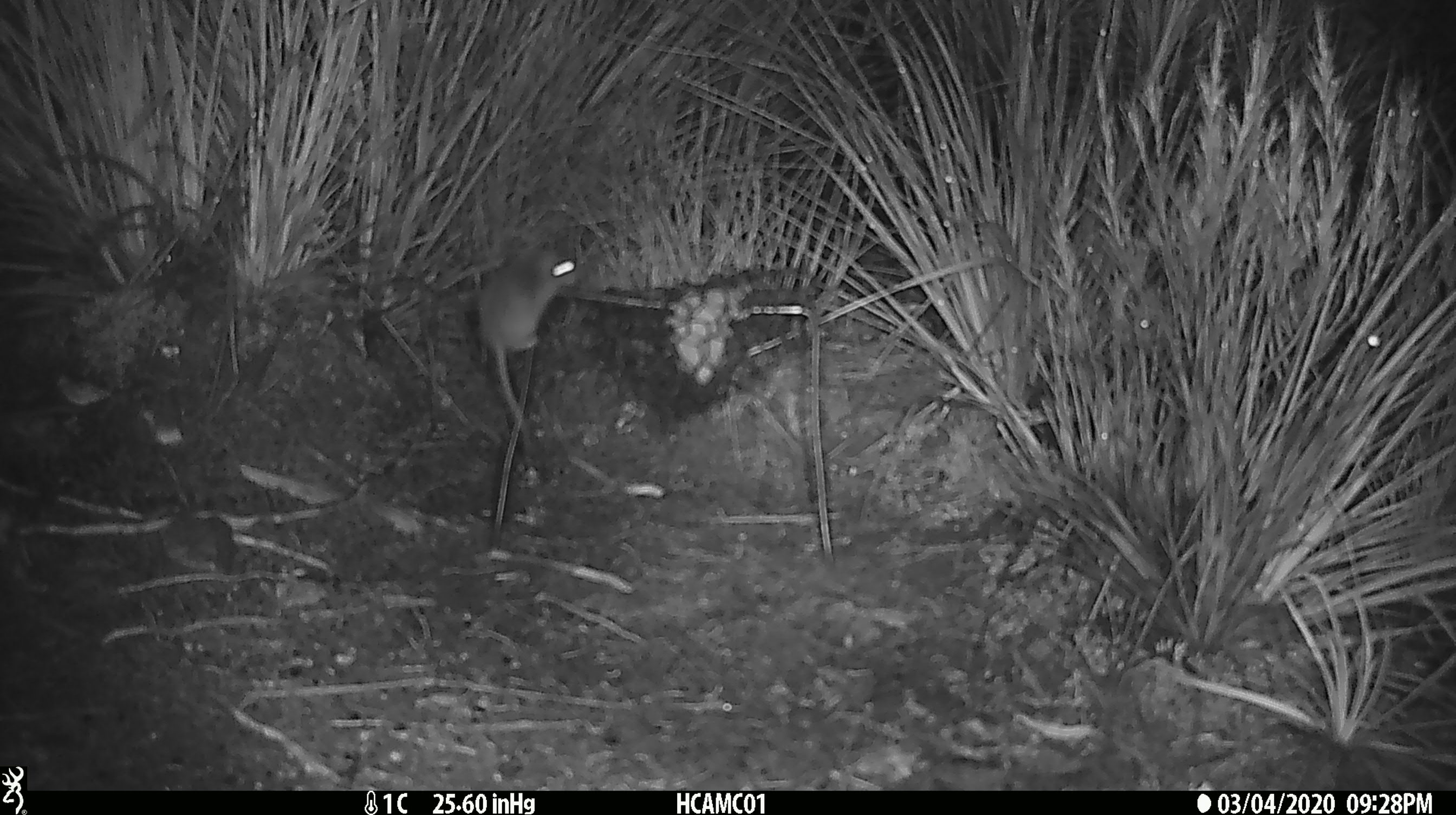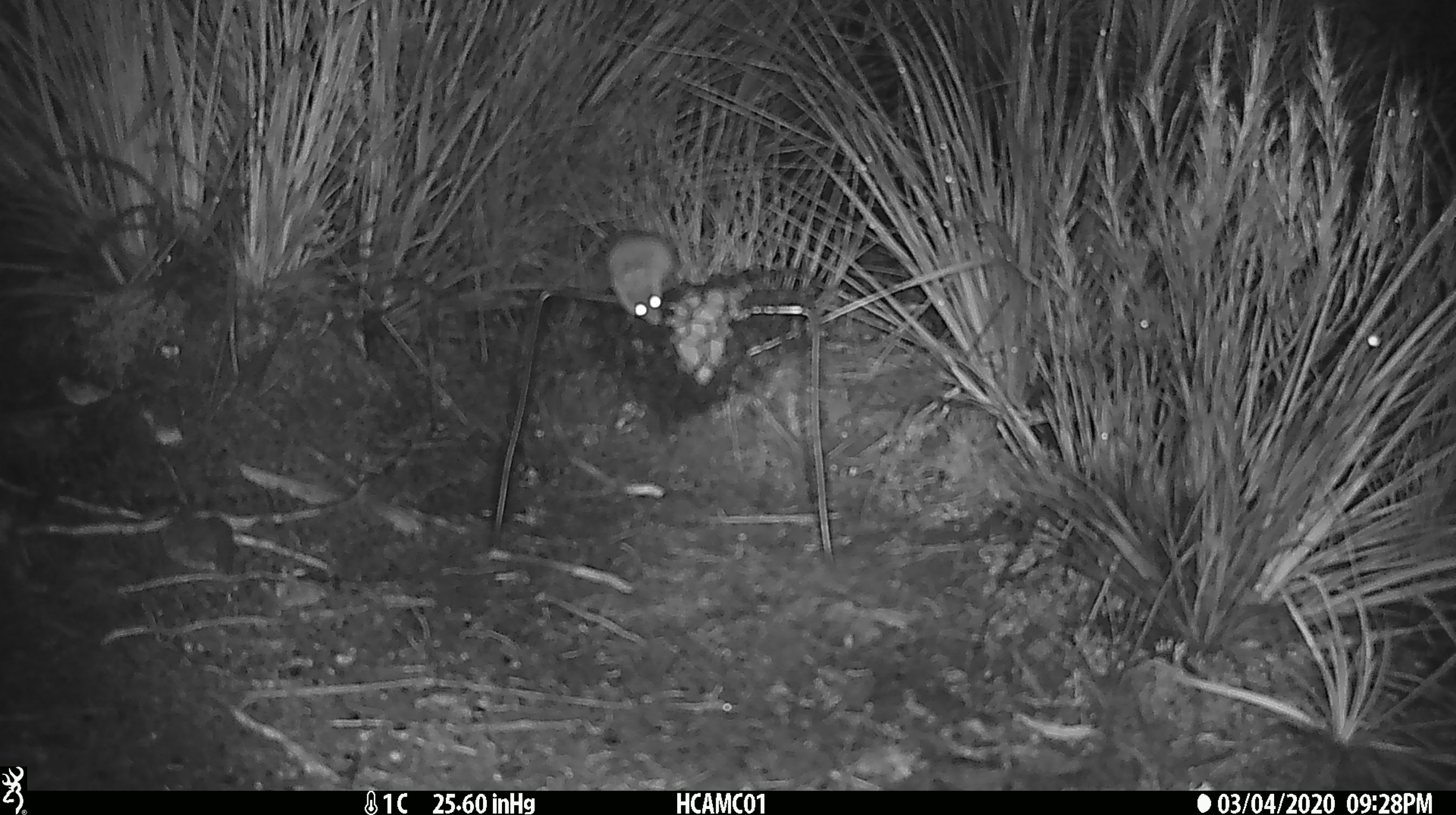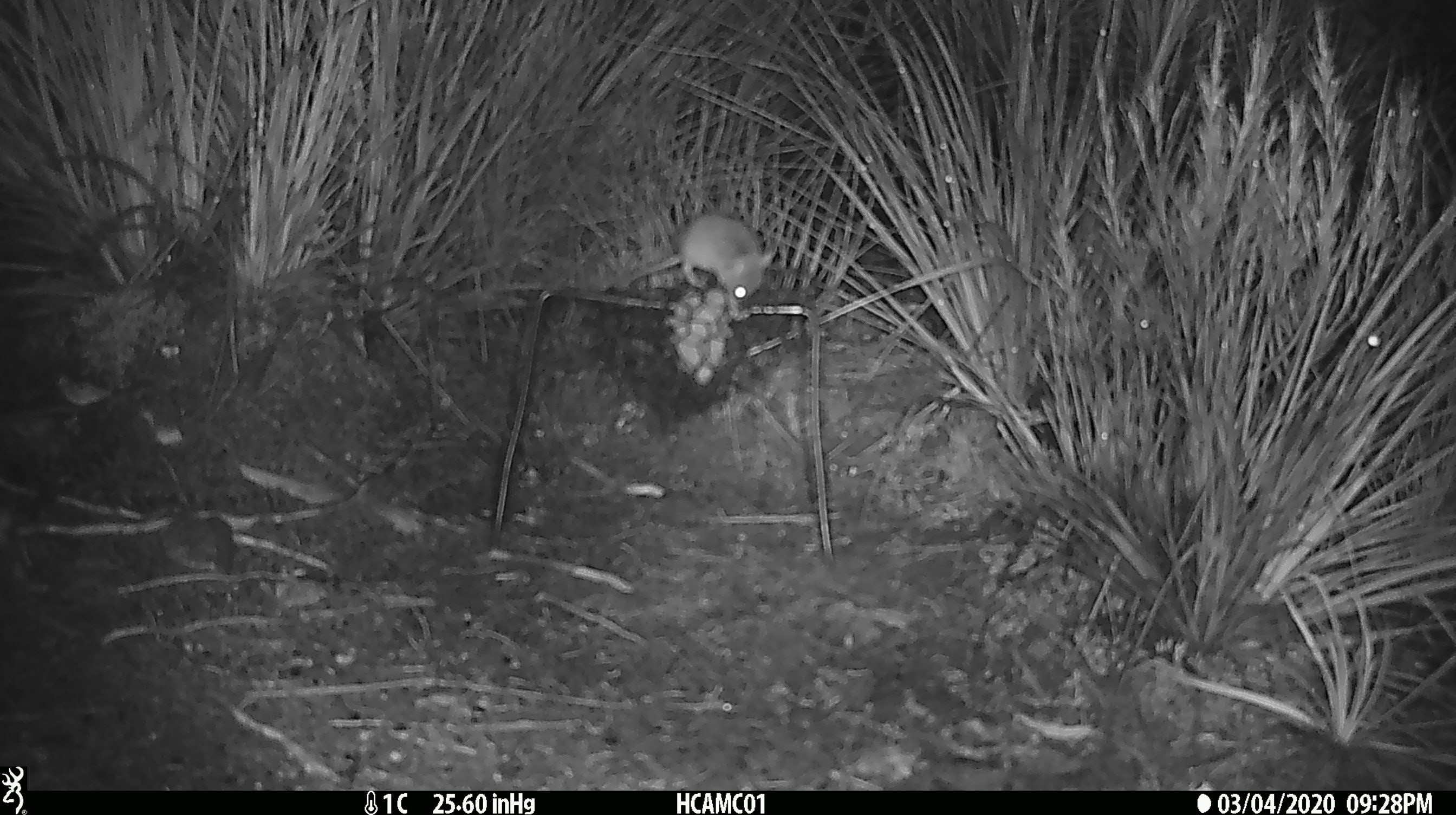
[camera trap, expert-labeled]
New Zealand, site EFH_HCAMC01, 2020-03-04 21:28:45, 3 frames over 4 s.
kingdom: Animalia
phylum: Chordata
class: Mammalia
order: Rodentia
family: Muridae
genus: Mus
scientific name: Mus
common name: mouse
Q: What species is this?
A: Mouse (Mus).